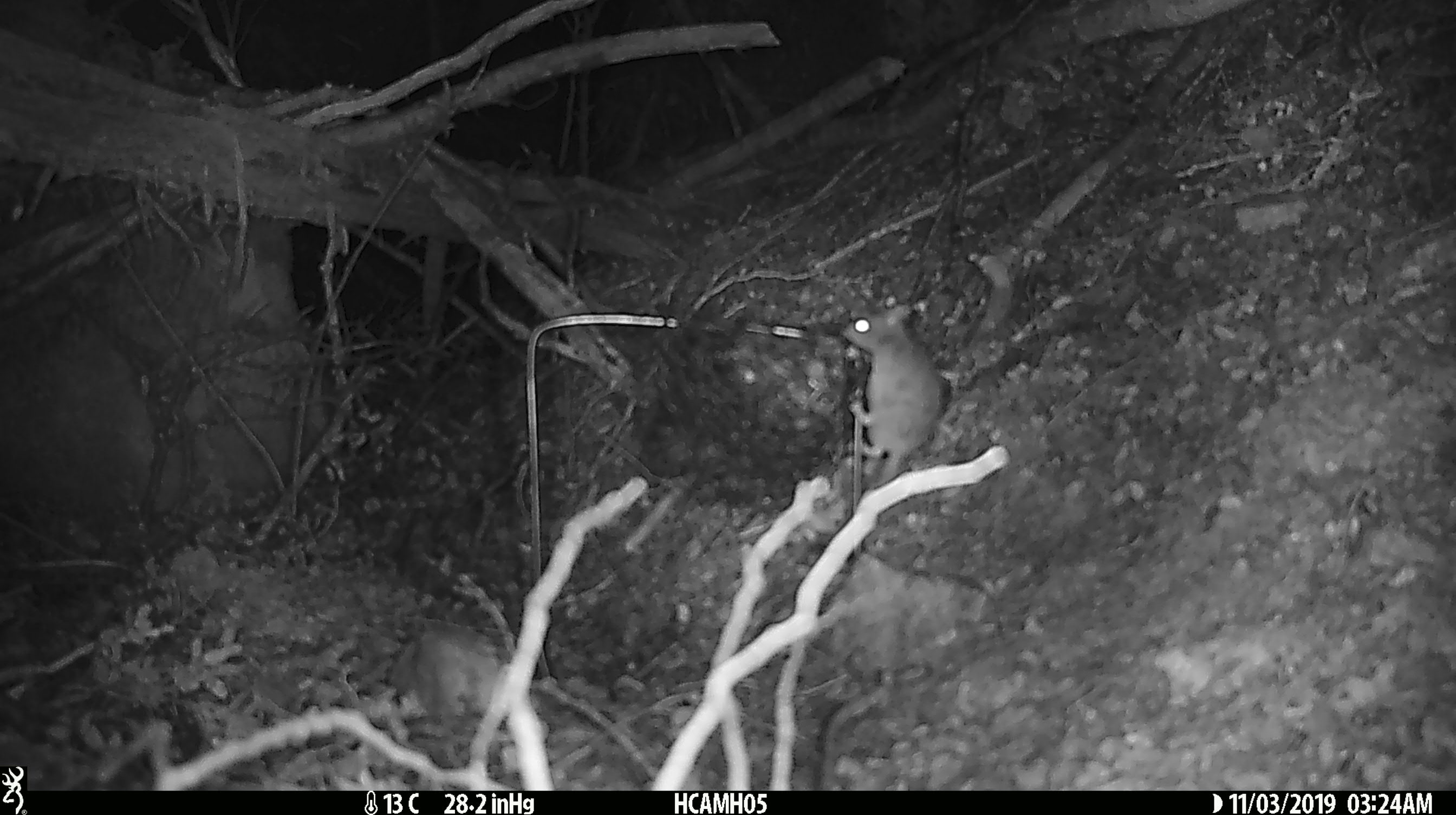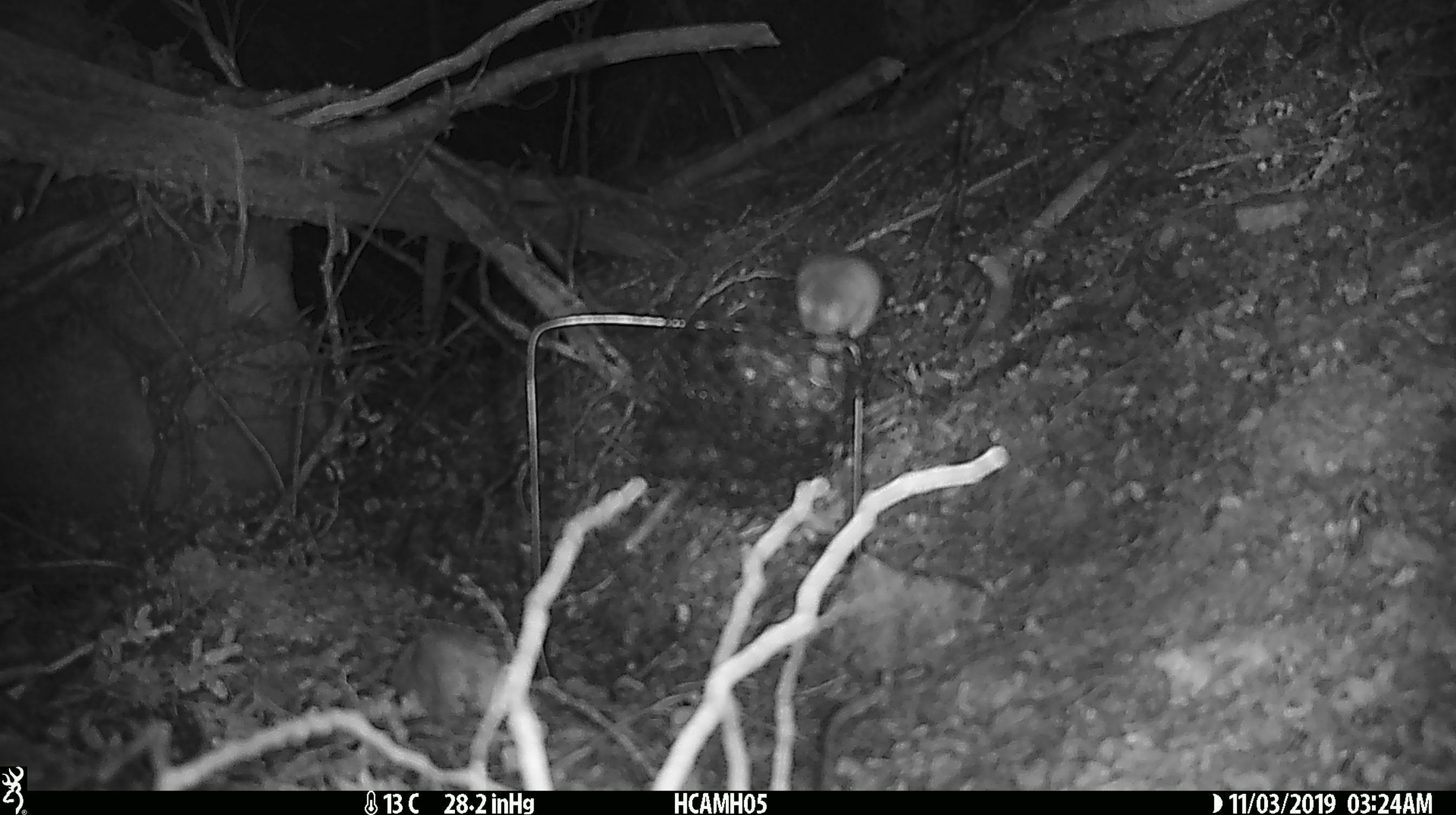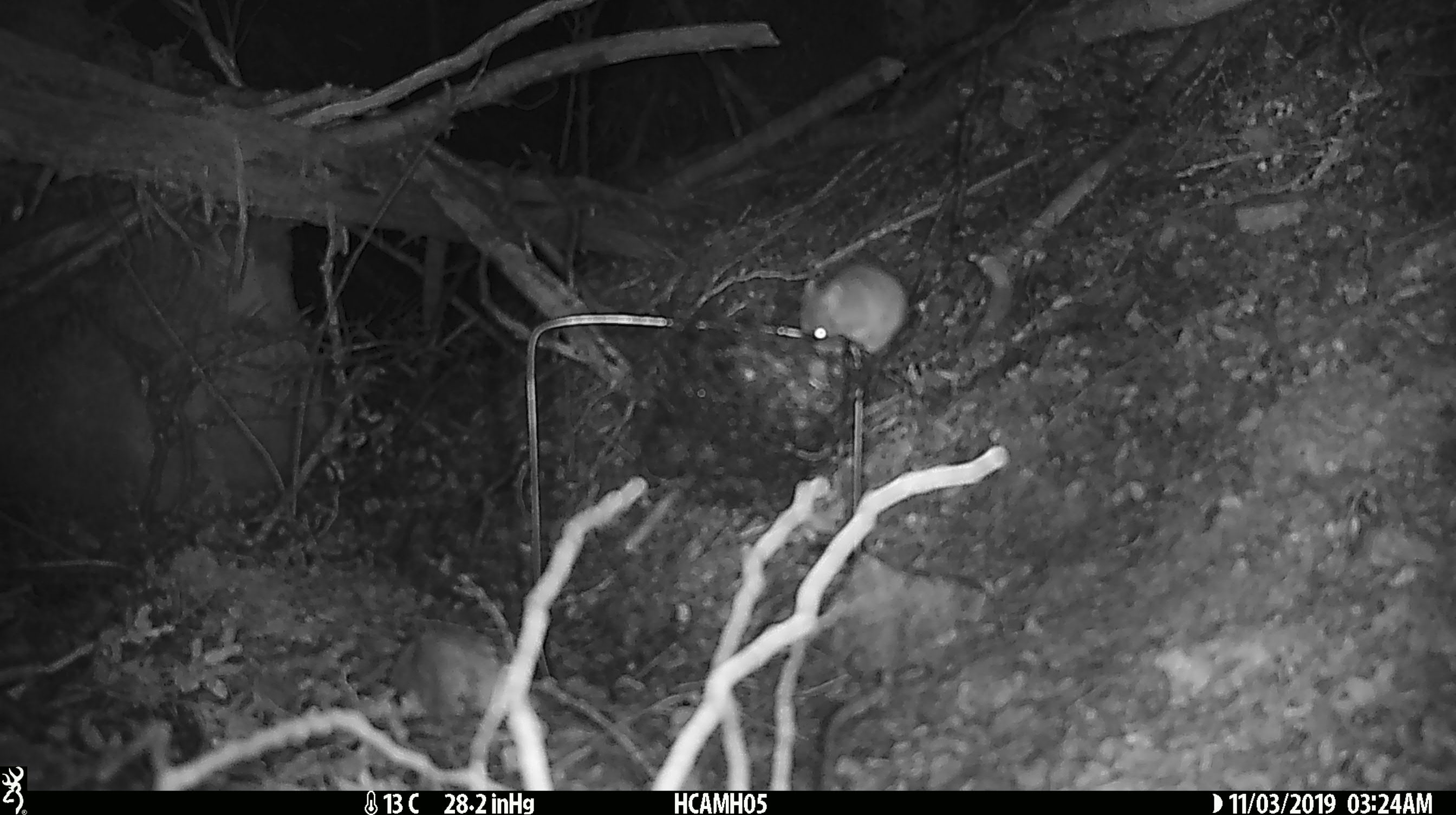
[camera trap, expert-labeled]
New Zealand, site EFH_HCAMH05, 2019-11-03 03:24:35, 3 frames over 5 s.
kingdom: Animalia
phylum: Chordata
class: Mammalia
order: Rodentia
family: Muridae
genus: Mus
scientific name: Mus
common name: mouse